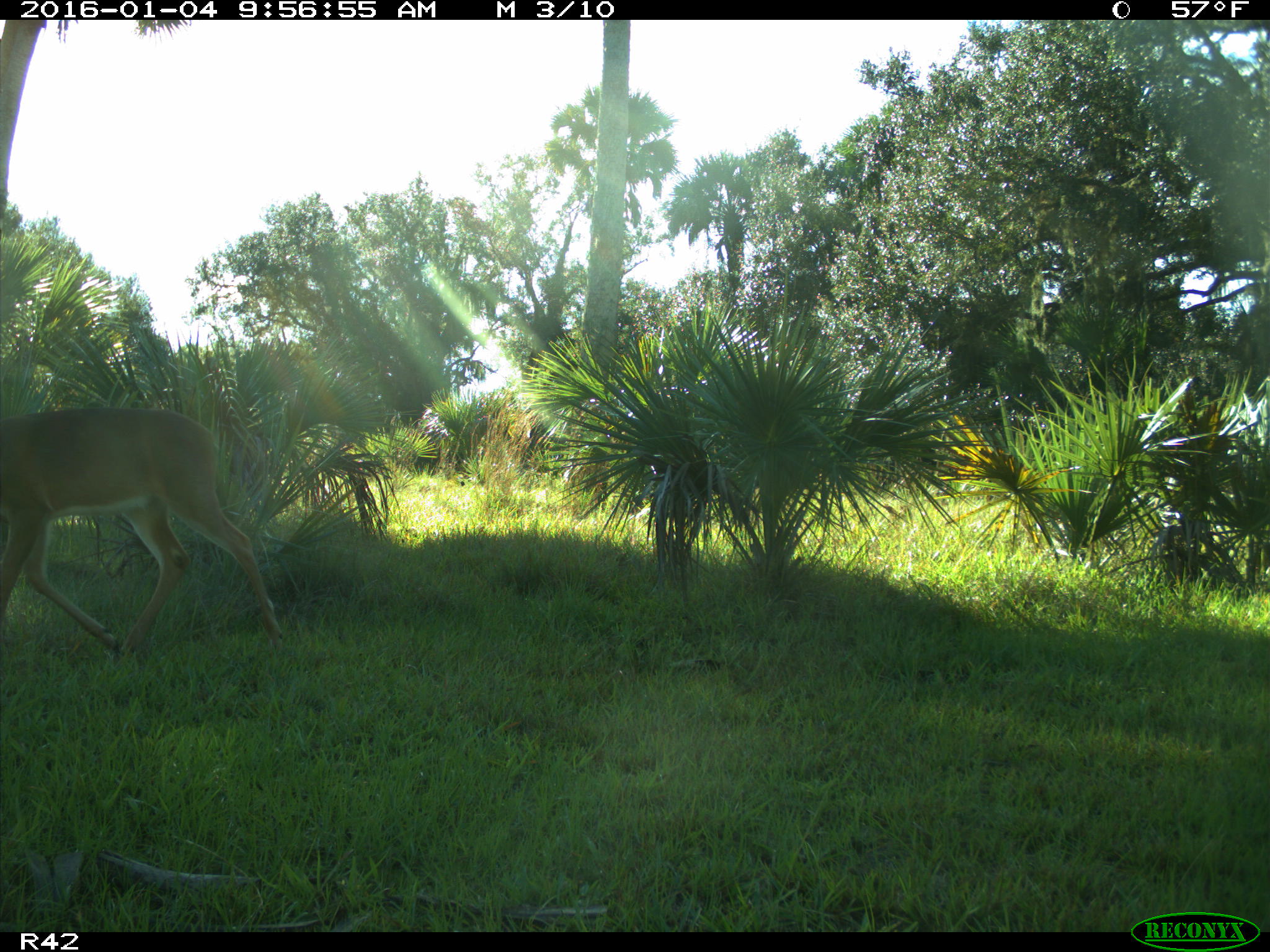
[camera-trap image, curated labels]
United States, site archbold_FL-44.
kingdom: Animalia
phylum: Chordata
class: Mammalia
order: Artiodactyla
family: Cervidae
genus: Odocoileus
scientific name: Odocoileus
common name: deer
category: unidentified deer